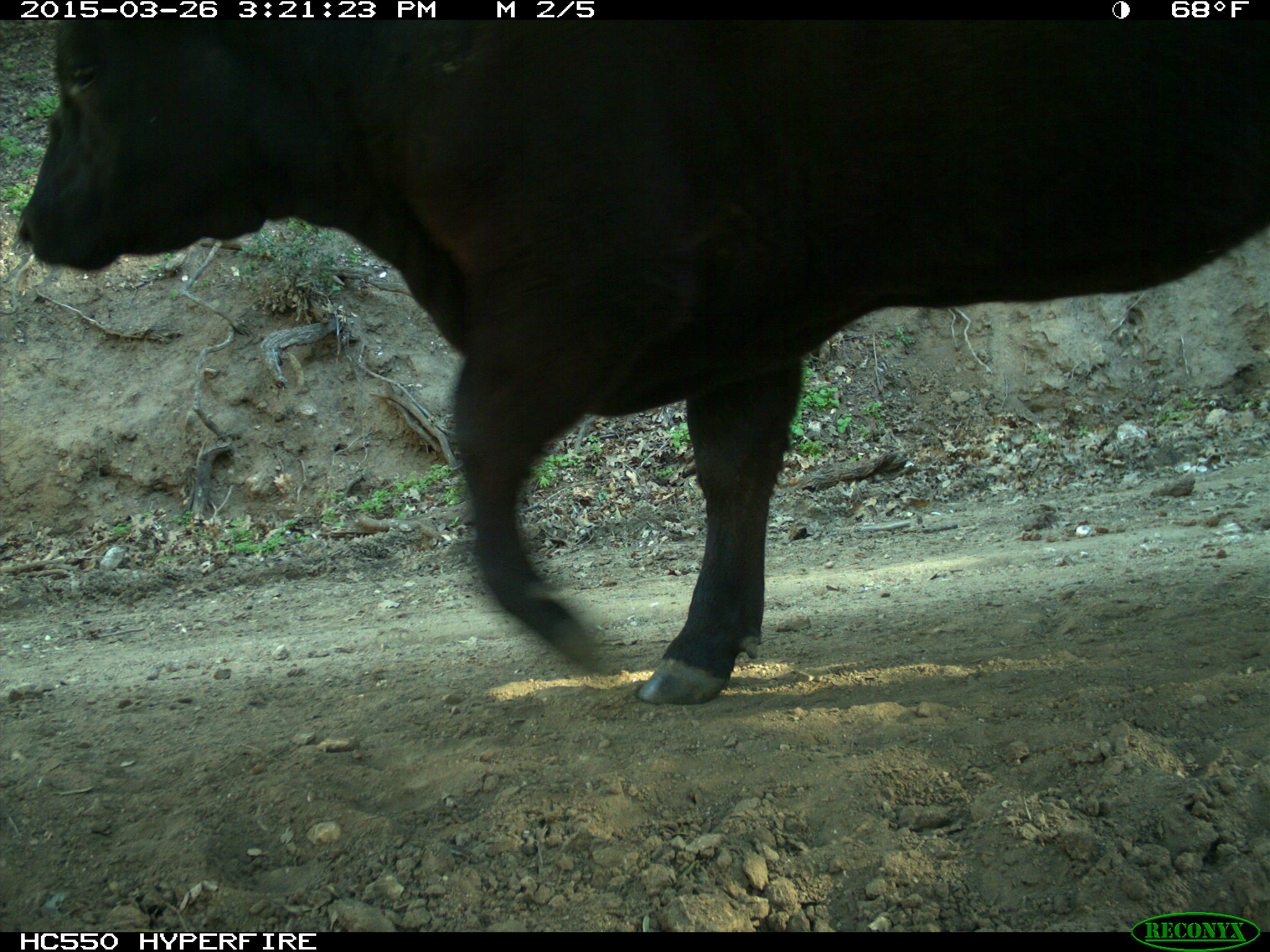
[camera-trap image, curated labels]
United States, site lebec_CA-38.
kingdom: Animalia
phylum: Chordata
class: Mammalia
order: Artiodactyla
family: Bovidae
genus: Bos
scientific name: Bos taurus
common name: domestic cow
Bos taurus (domestic cow).